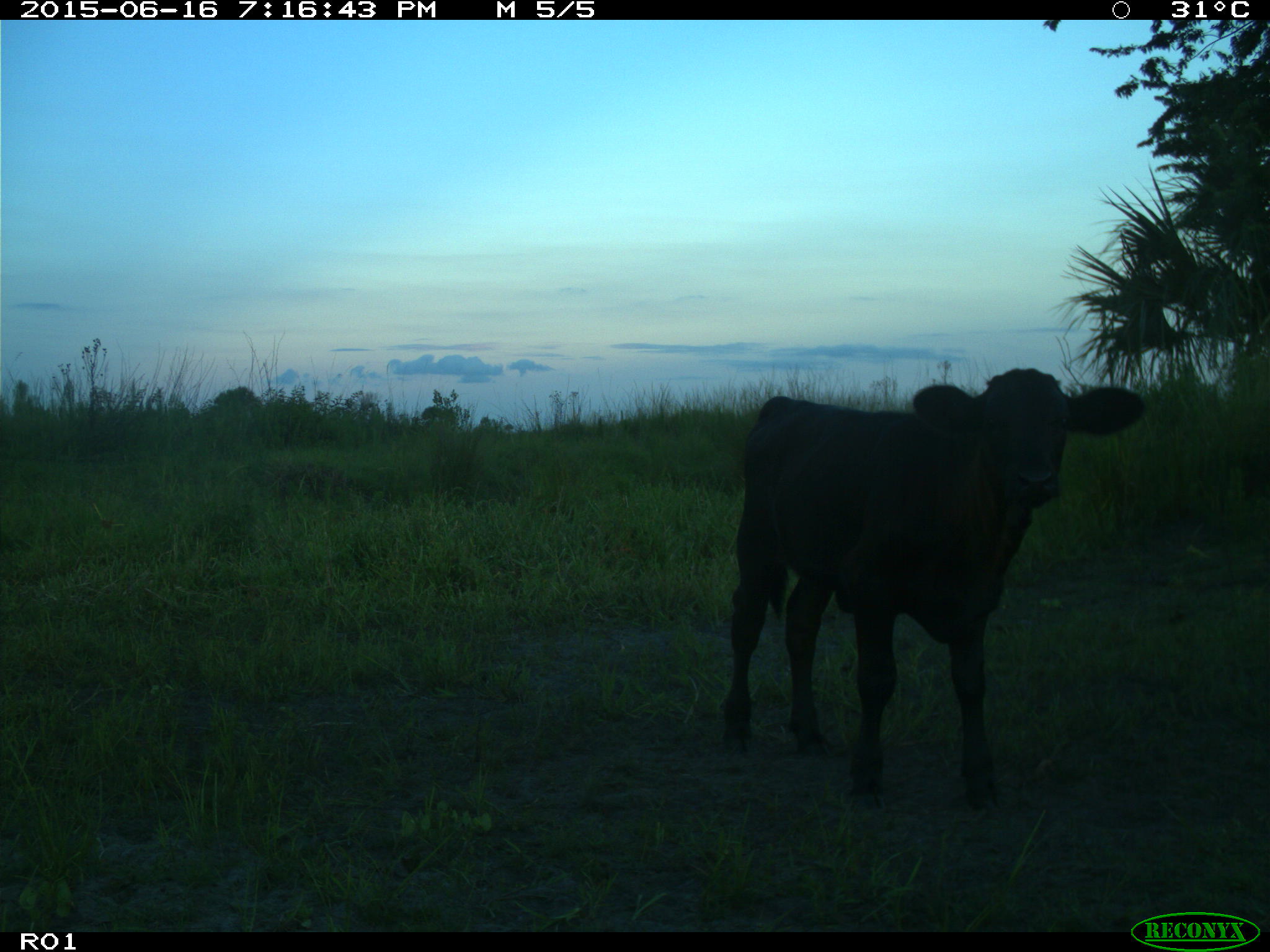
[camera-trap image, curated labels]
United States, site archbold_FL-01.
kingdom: Animalia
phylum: Chordata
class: Mammalia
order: Artiodactyla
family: Bovidae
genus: Bos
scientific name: Bos taurus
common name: domestic cow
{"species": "Bos taurus (domestic cow)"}